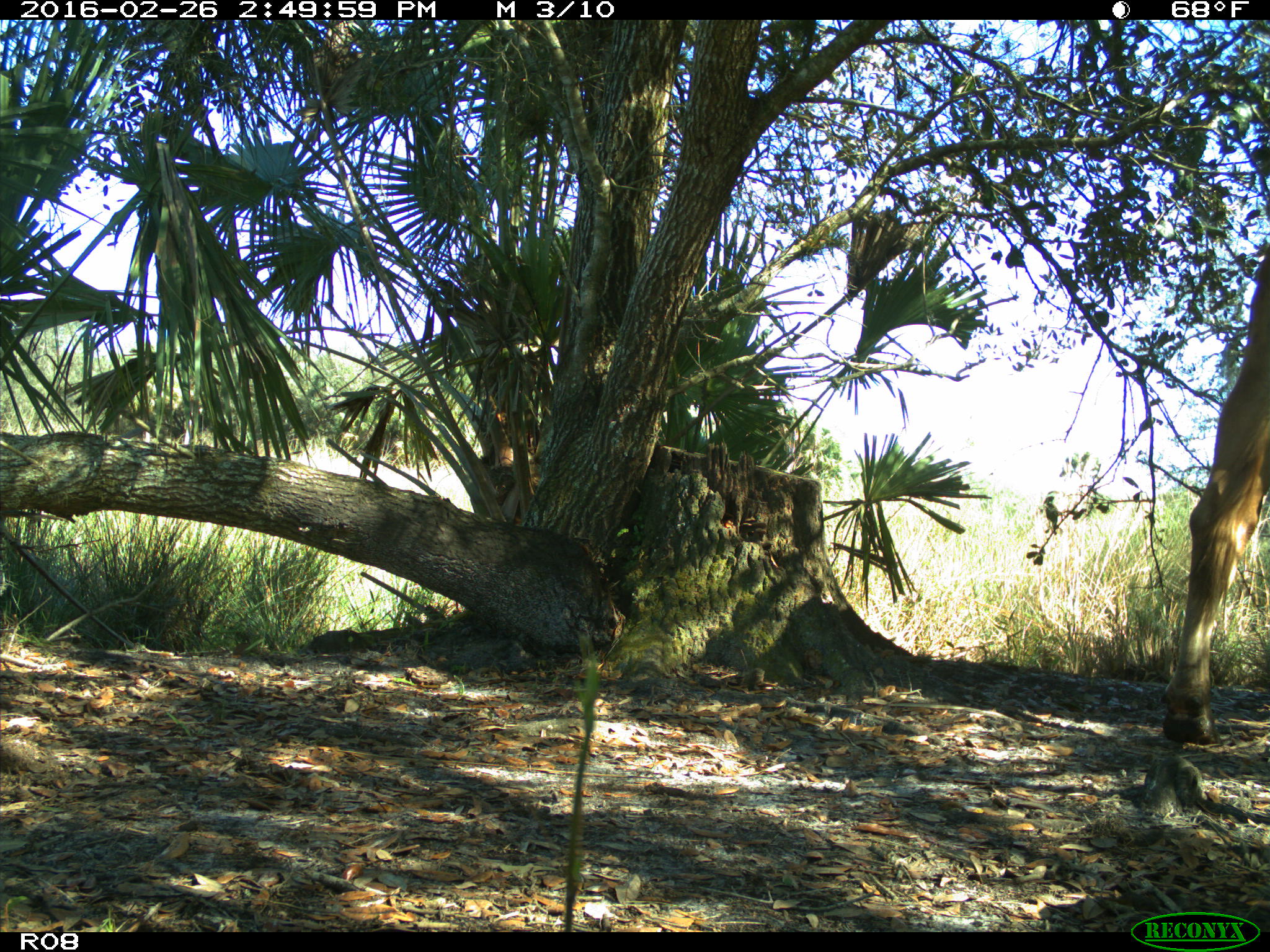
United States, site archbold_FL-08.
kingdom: Animalia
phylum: Chordata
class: Mammalia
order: Artiodactyla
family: Bovidae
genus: Bos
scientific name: Bos taurus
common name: domestic cow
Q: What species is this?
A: Bos taurus (domestic cow).